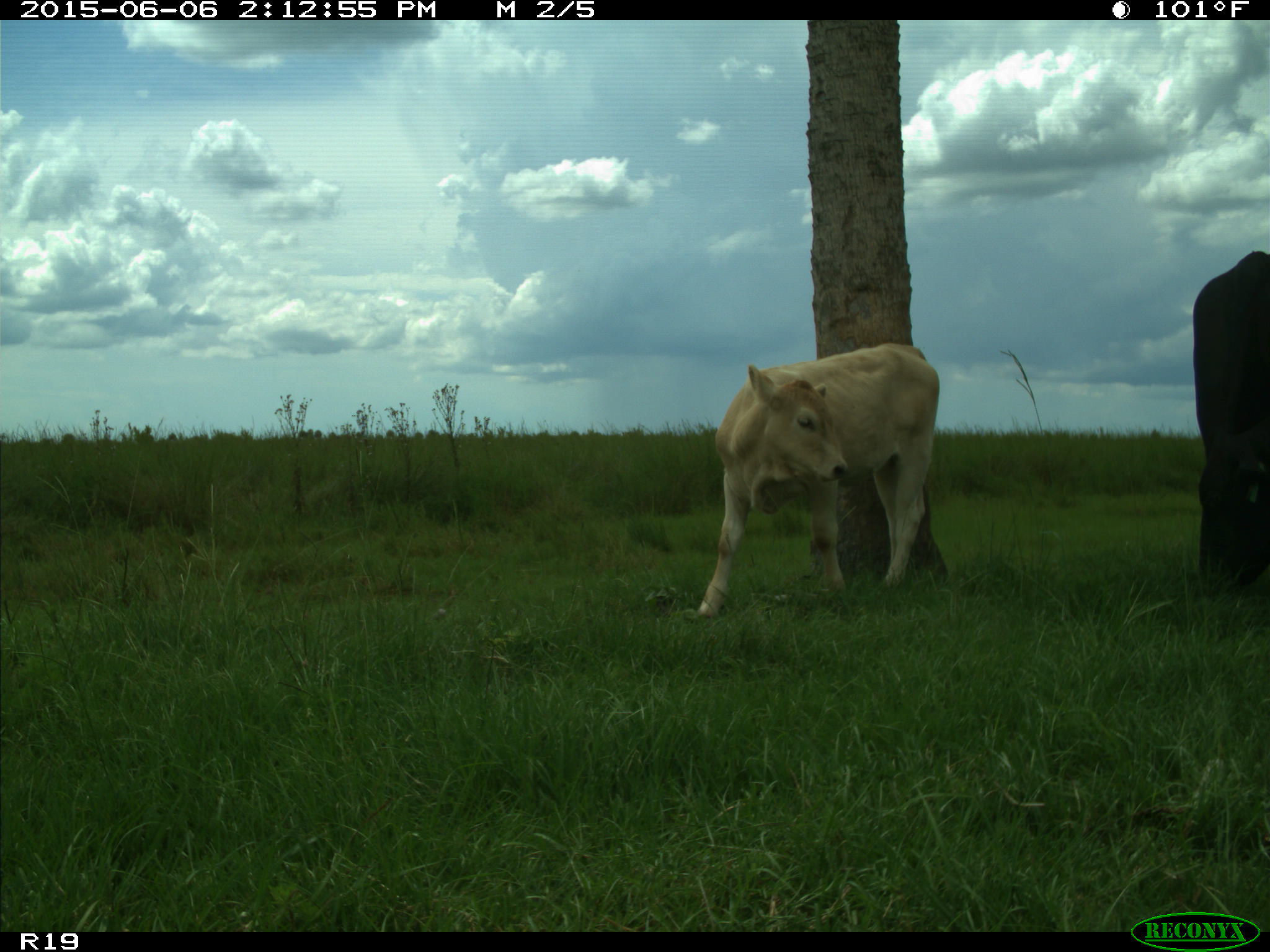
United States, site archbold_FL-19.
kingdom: Animalia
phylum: Chordata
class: Mammalia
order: Artiodactyla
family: Bovidae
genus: Bos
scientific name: Bos taurus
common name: domestic cow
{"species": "Bos taurus (domestic cow)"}